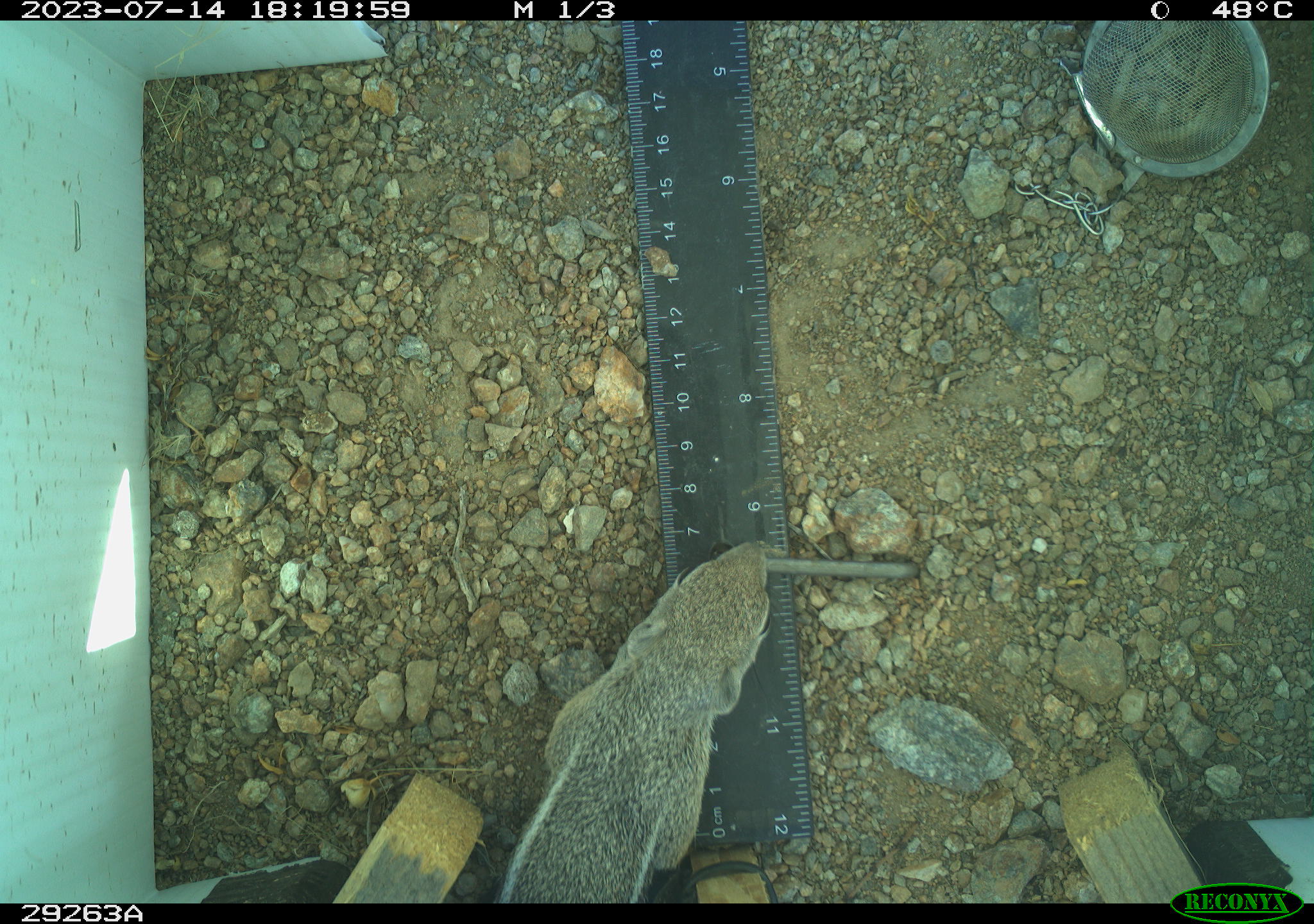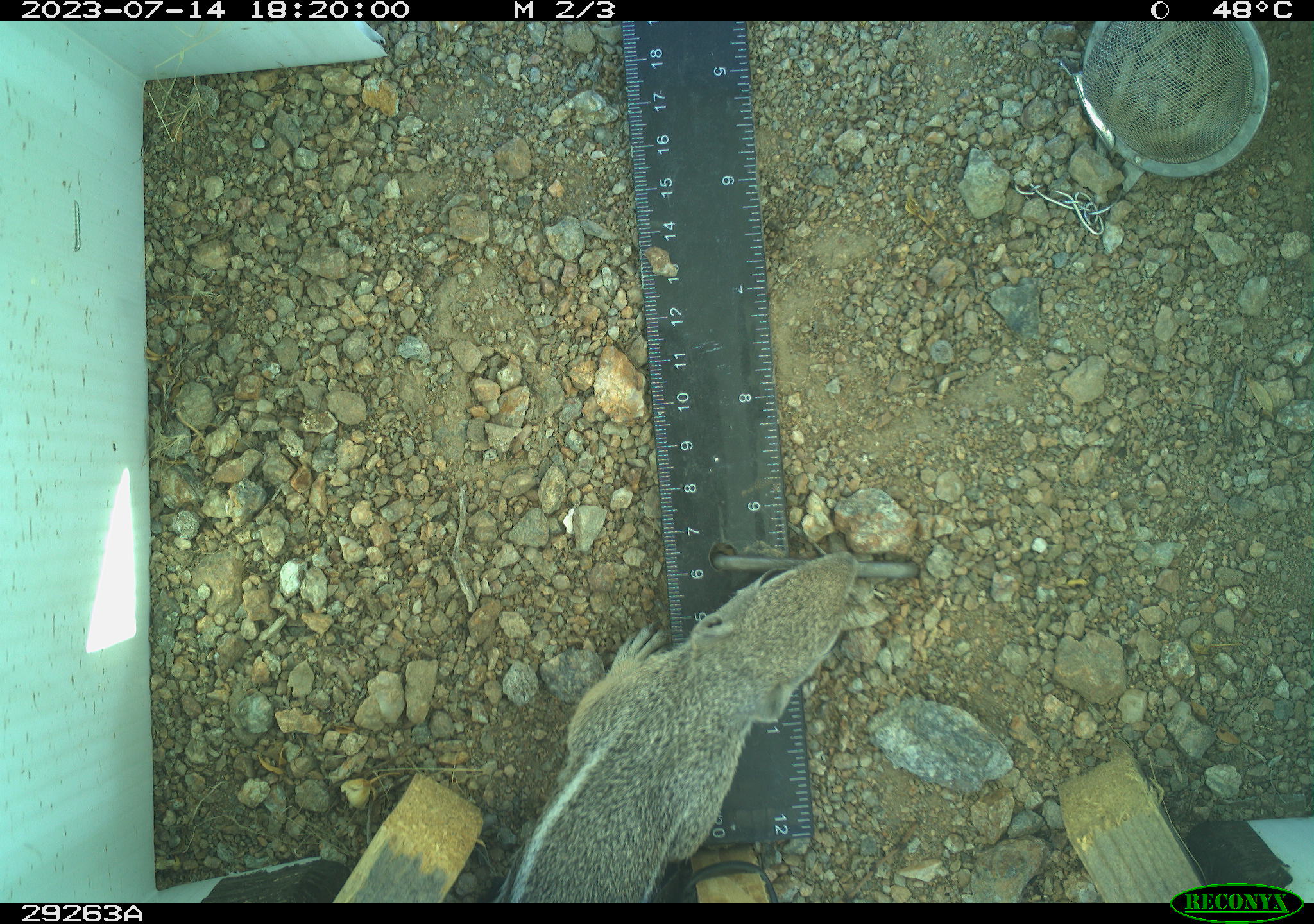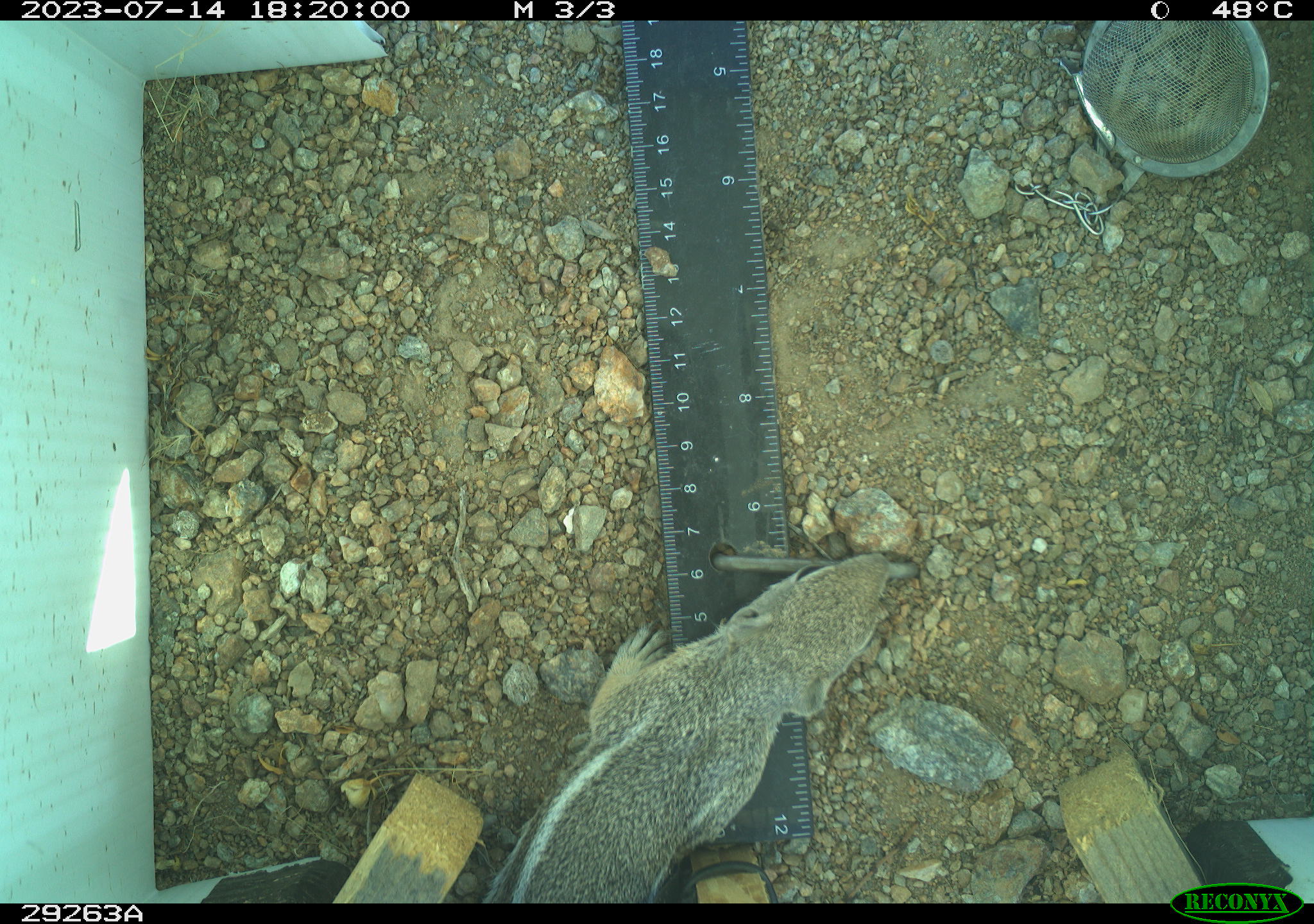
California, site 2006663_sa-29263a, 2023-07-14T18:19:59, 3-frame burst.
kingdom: Animalia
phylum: Chordata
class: Mammalia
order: Rodentia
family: Sciuridae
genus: Ammospermophilus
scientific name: Ammospermophilus leucurus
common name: white-tailed antelope squirrel